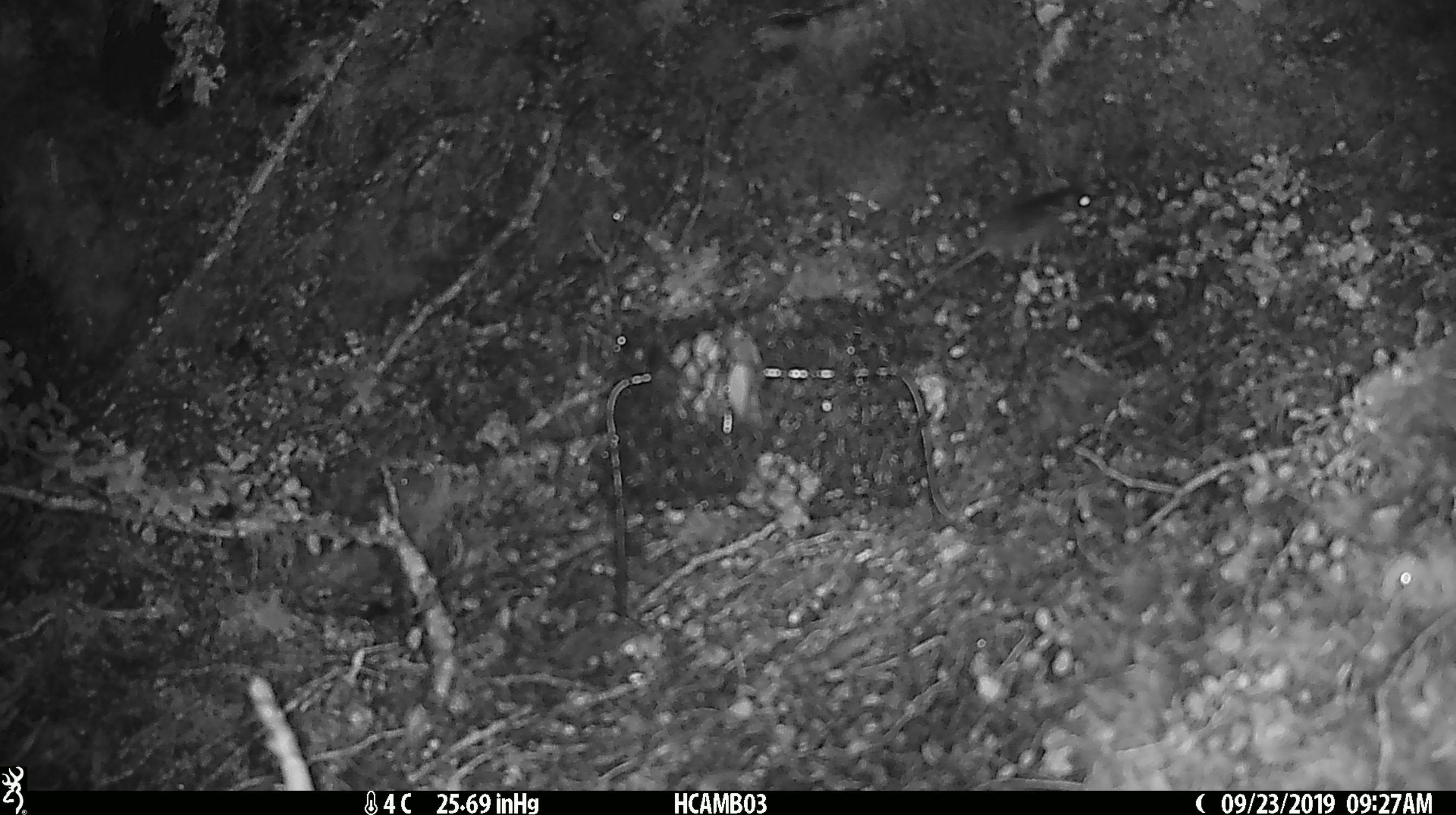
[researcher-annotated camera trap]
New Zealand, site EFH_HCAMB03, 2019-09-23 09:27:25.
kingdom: Animalia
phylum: Chordata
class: Mammalia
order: Rodentia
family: Muridae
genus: Mus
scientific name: Mus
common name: mouse